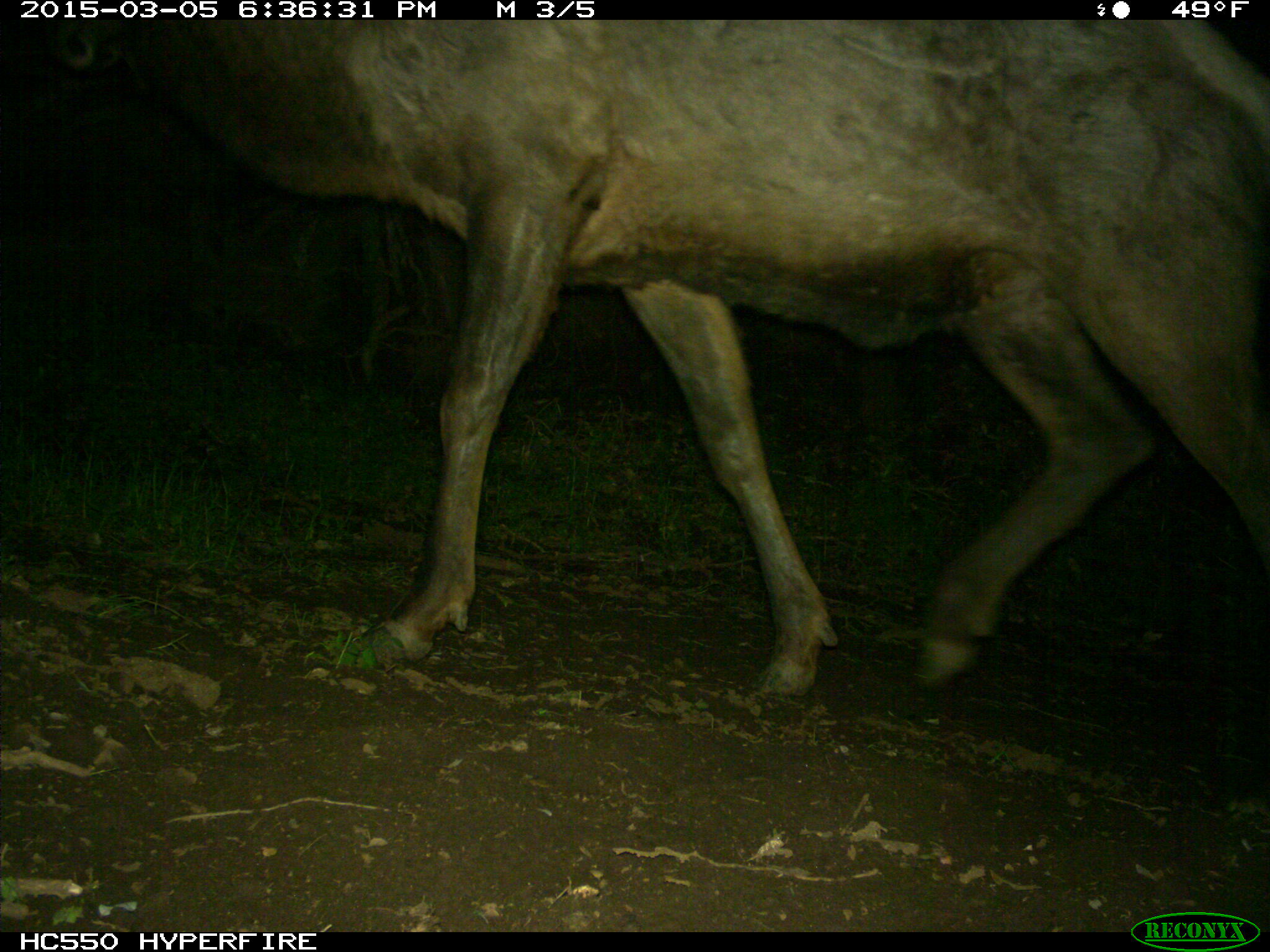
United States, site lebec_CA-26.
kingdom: Animalia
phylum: Chordata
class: Mammalia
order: Artiodactyla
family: Cervidae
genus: Cervus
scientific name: Cervus canadensis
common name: elk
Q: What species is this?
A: Cervus canadensis (elk).